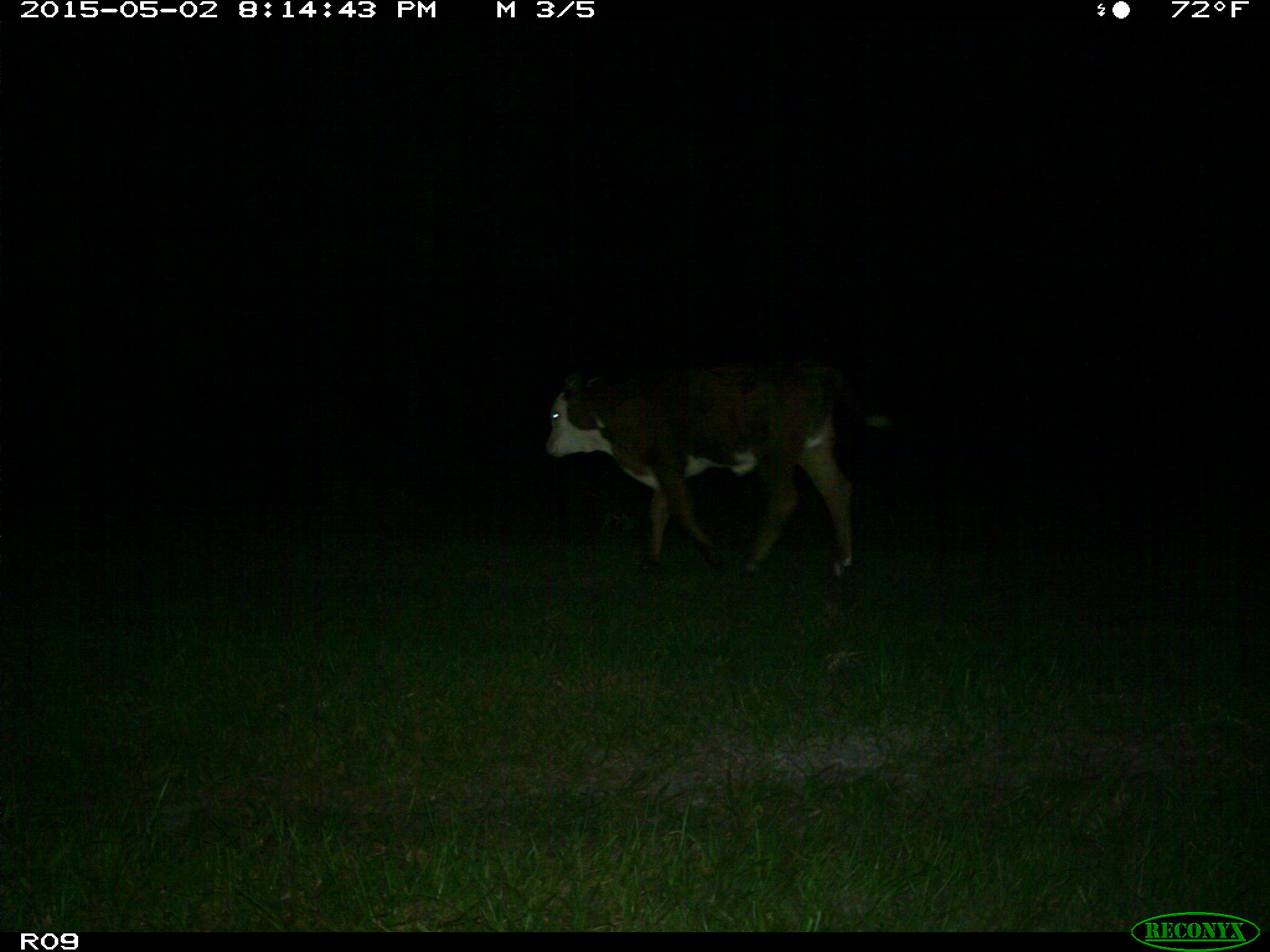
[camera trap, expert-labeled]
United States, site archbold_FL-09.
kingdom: Animalia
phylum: Chordata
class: Mammalia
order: Artiodactyla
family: Bovidae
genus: Bos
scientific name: Bos taurus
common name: domestic cow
Bos taurus (domestic cow).